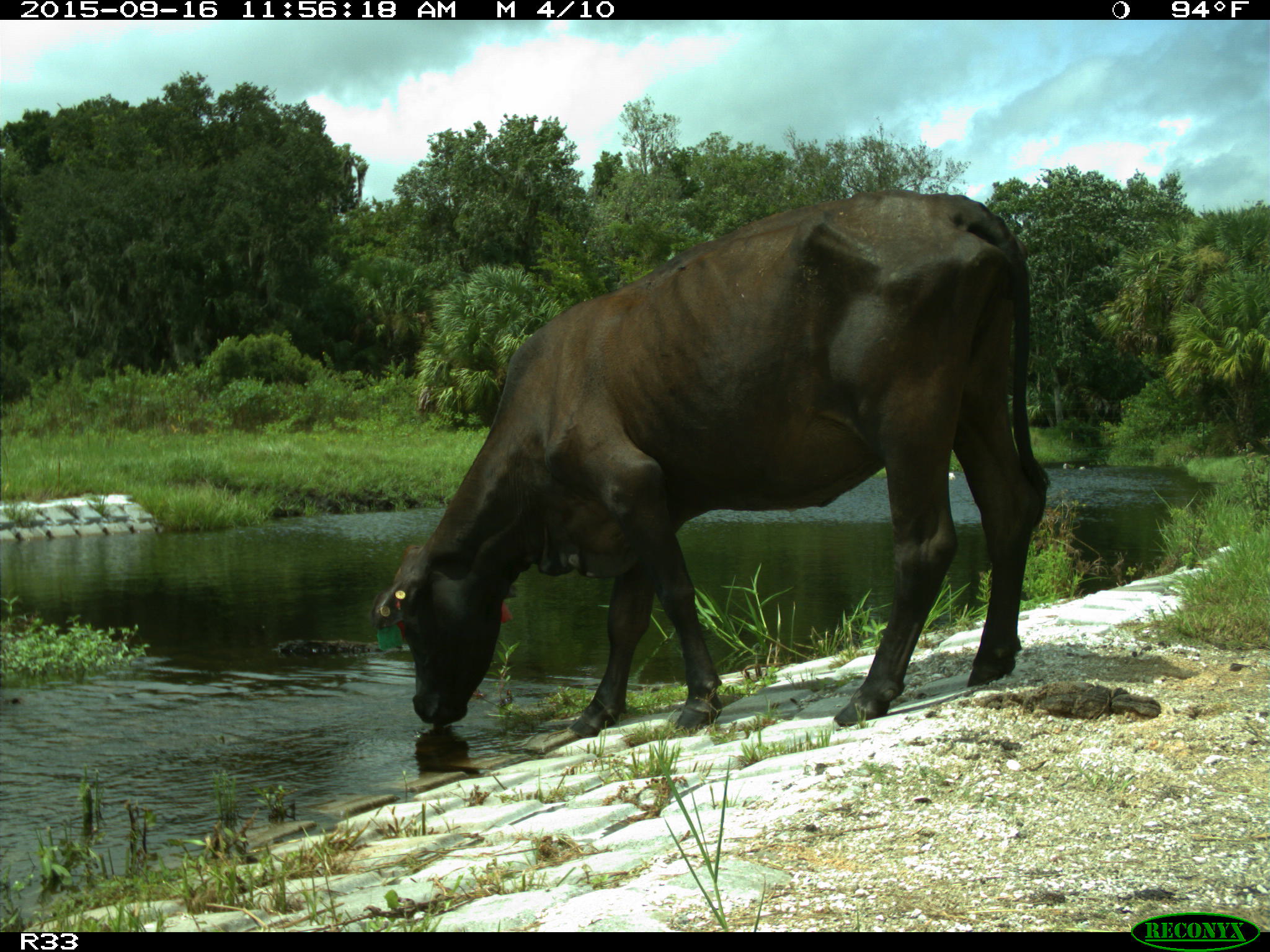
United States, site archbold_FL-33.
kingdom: Animalia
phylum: Chordata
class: Mammalia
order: Artiodactyla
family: Bovidae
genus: Bos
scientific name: Bos taurus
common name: domestic cow